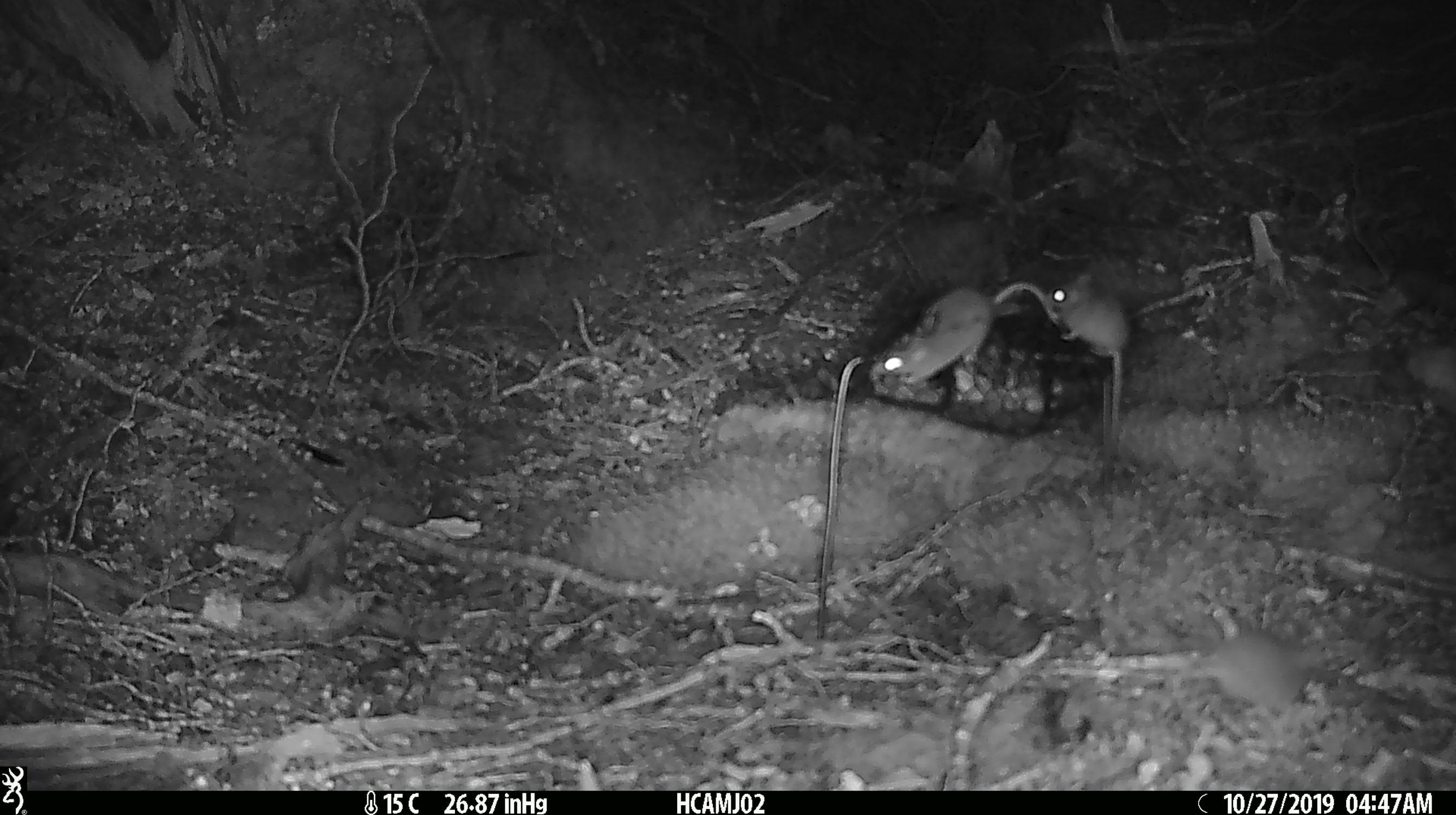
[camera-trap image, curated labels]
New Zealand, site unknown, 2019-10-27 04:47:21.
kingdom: Animalia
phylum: Chordata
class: Mammalia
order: Rodentia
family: Muridae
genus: Mus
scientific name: Mus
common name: mouse